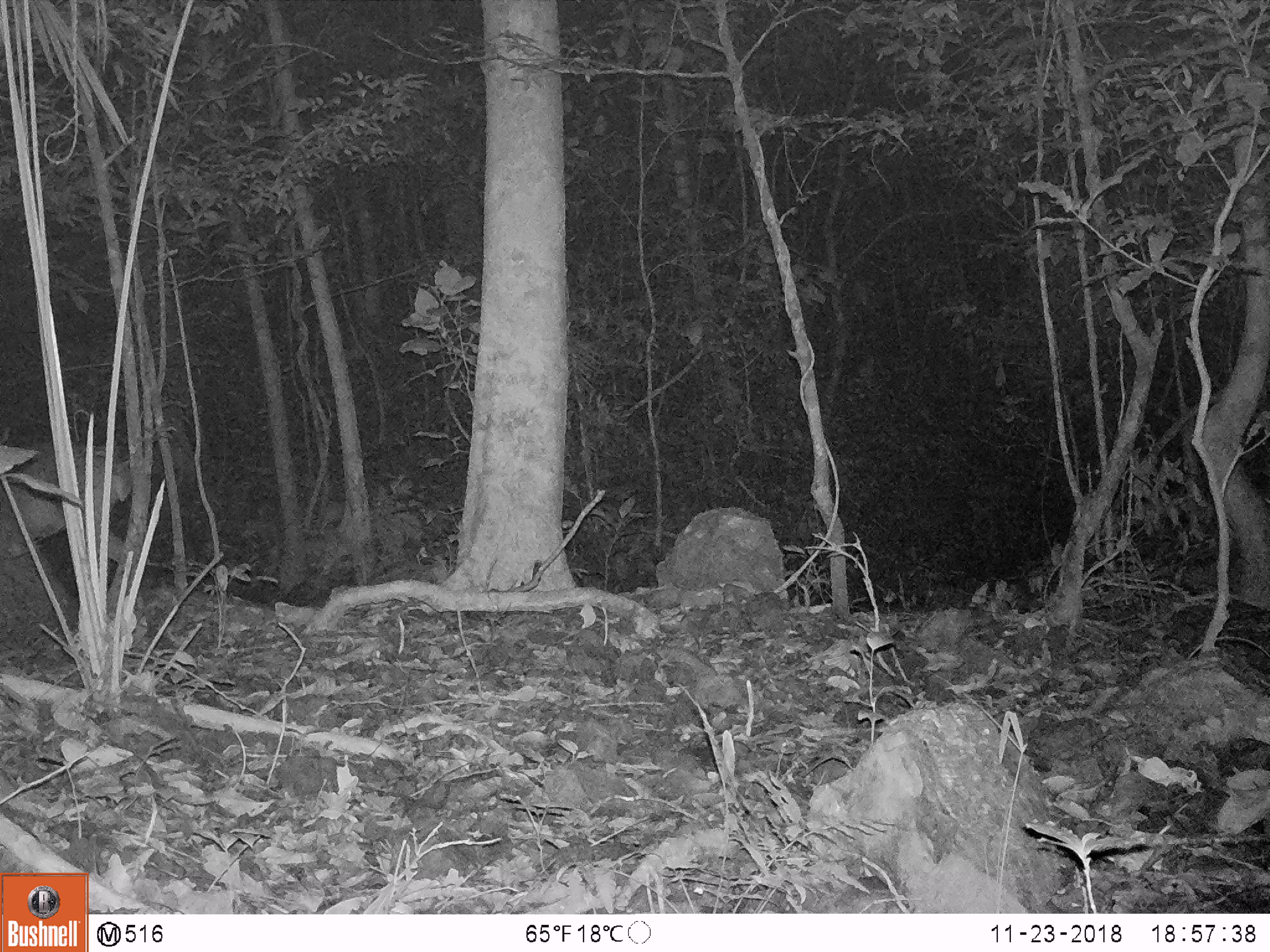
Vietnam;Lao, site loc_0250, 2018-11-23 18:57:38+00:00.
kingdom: Animalia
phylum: Chordata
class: Mammalia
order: Artiodactyla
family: Cervidae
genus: Muntiacus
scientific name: Muntiacus vuquangensis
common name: large-antlered muntjac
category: large antlered muntjac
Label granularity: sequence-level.